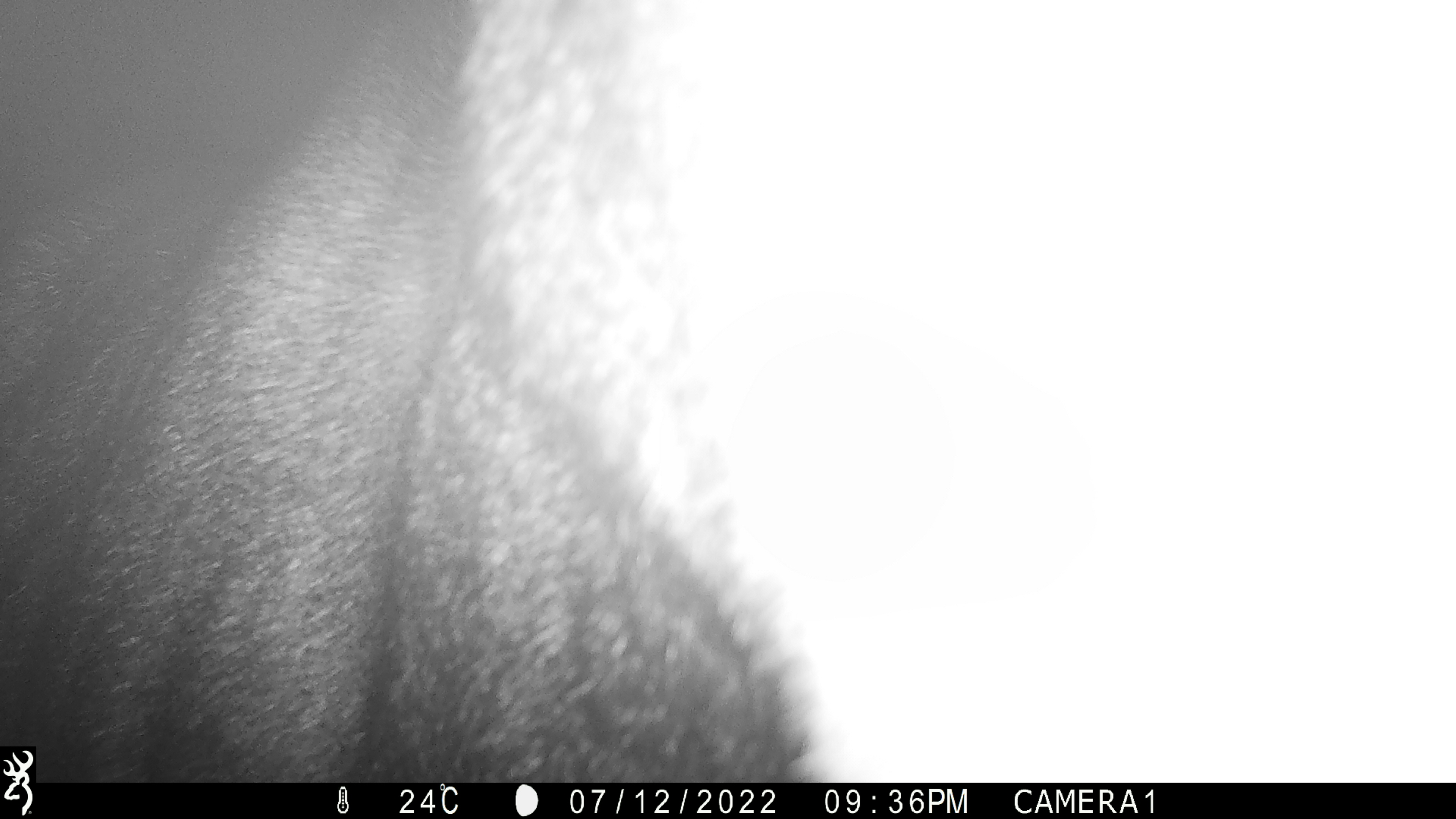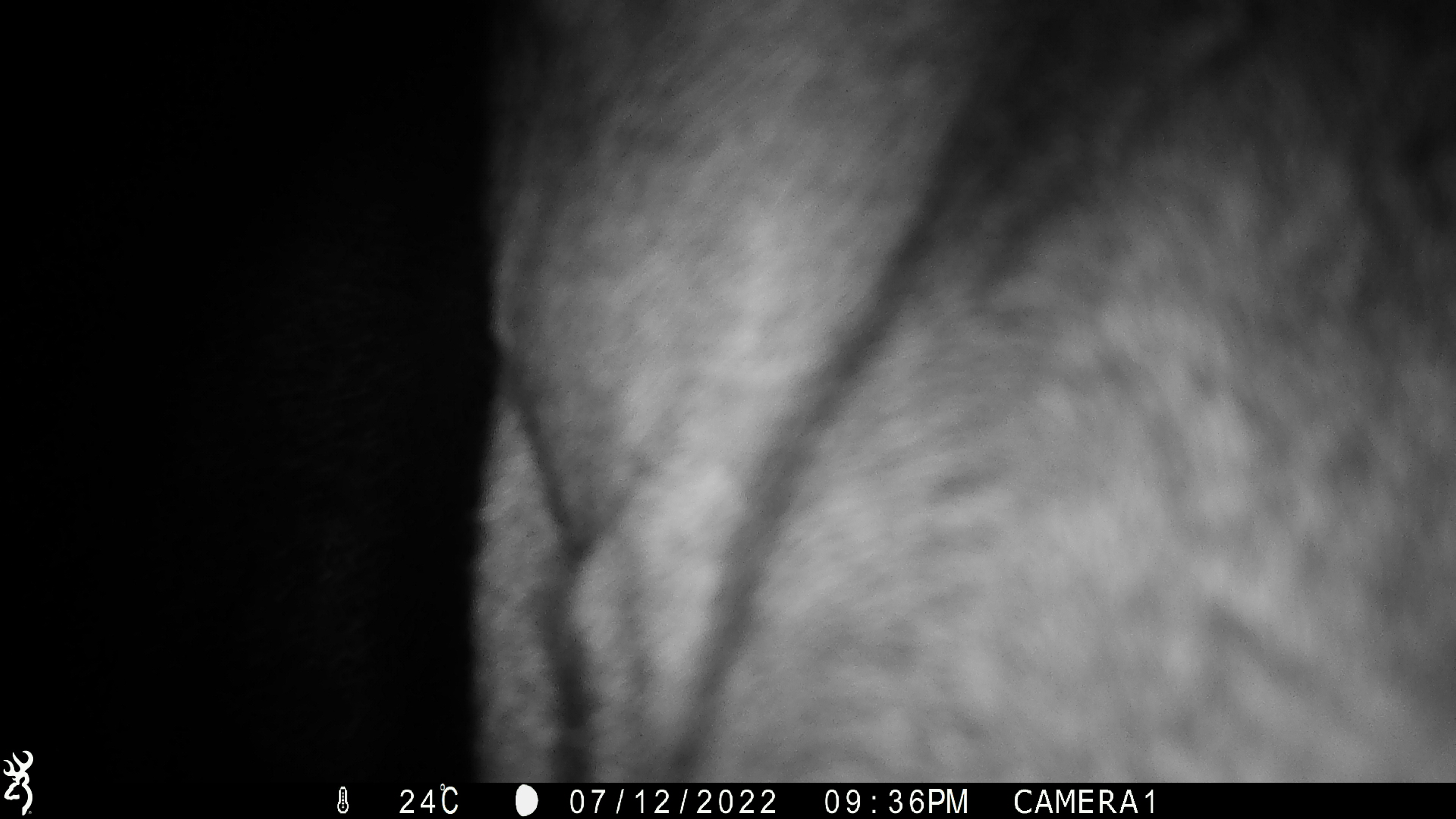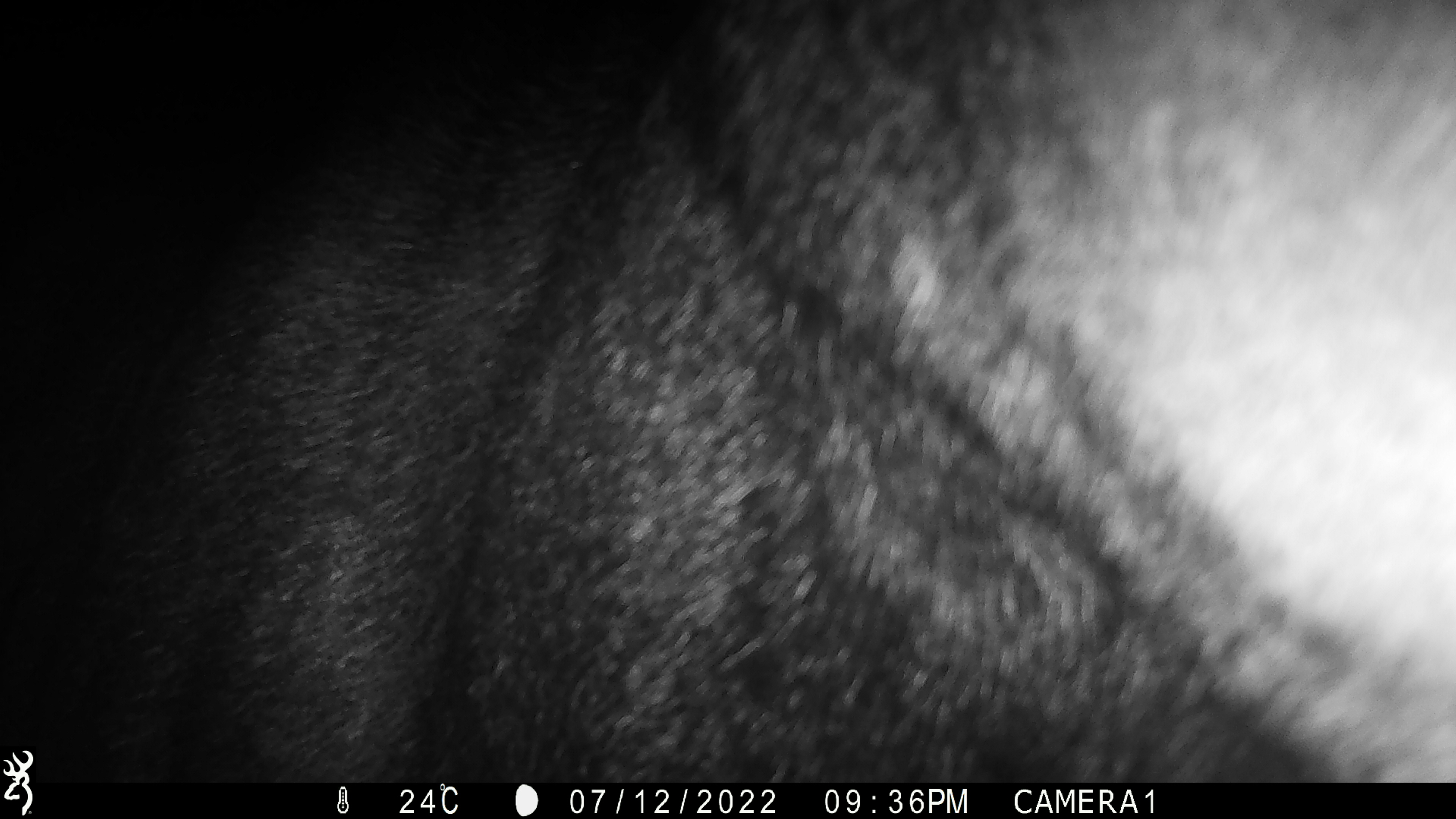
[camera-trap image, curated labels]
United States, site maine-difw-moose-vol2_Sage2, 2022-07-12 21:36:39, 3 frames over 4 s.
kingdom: Animalia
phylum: Chordata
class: Mammalia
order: Artiodactyla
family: Cervidae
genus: Alces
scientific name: Alces alces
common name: moose